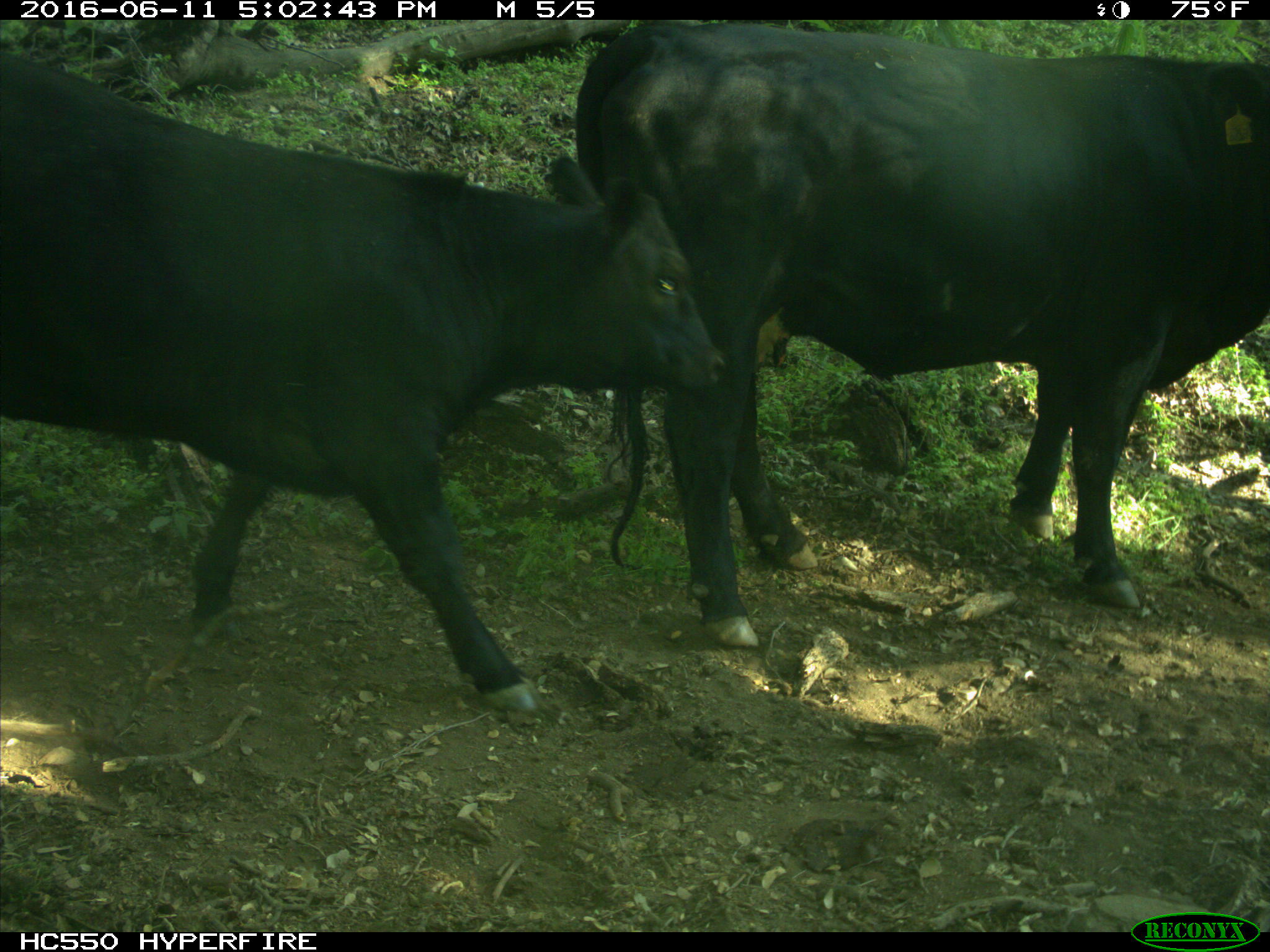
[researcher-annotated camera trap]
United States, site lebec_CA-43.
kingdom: Animalia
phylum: Chordata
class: Mammalia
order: Artiodactyla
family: Bovidae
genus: Bos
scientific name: Bos taurus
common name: domestic cow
Bos taurus (domestic cow).